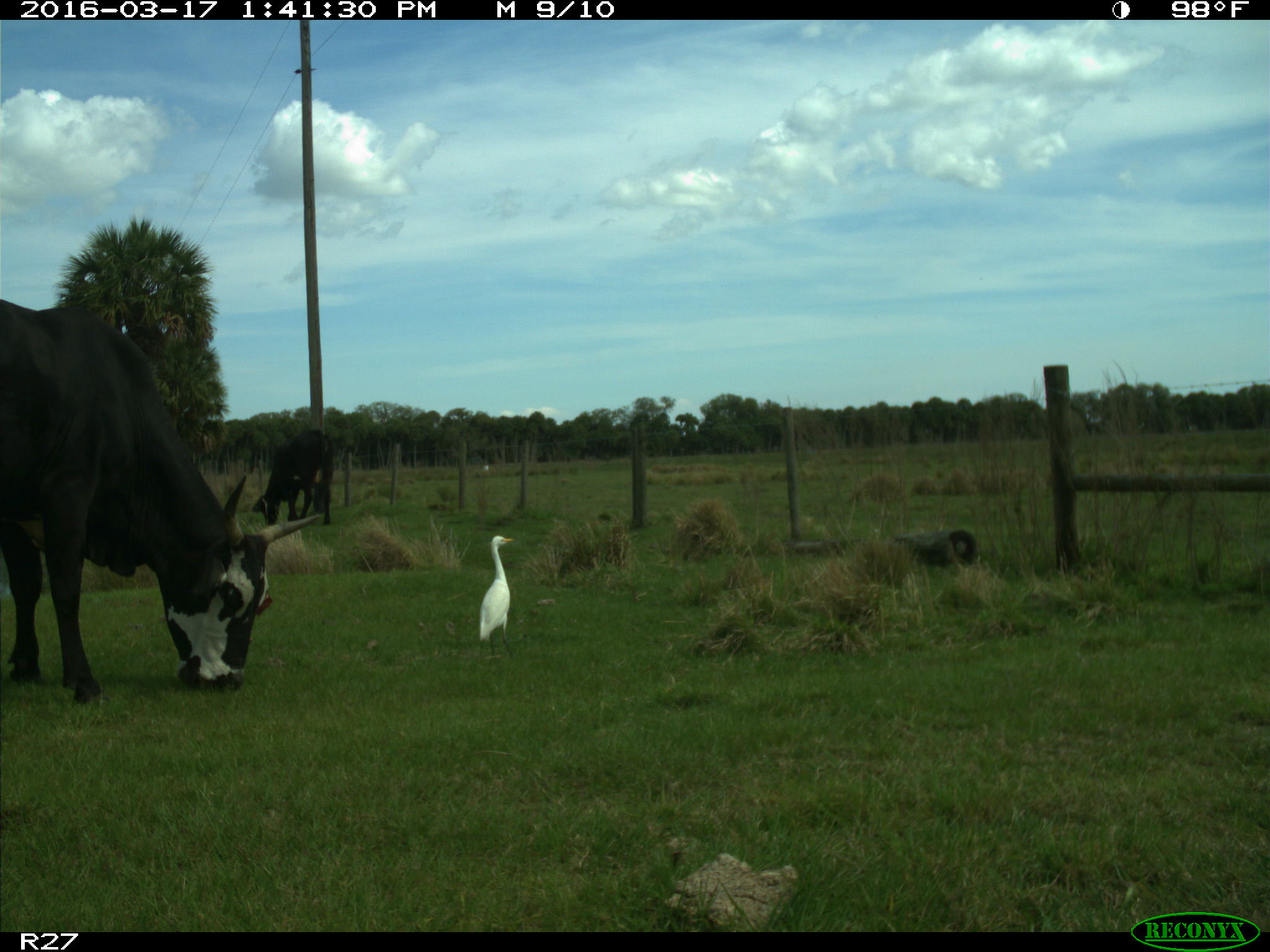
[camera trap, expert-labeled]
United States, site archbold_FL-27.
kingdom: Animalia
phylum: Chordata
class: Mammalia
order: Artiodactyla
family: Bovidae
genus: Bos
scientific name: Bos taurus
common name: domestic cow